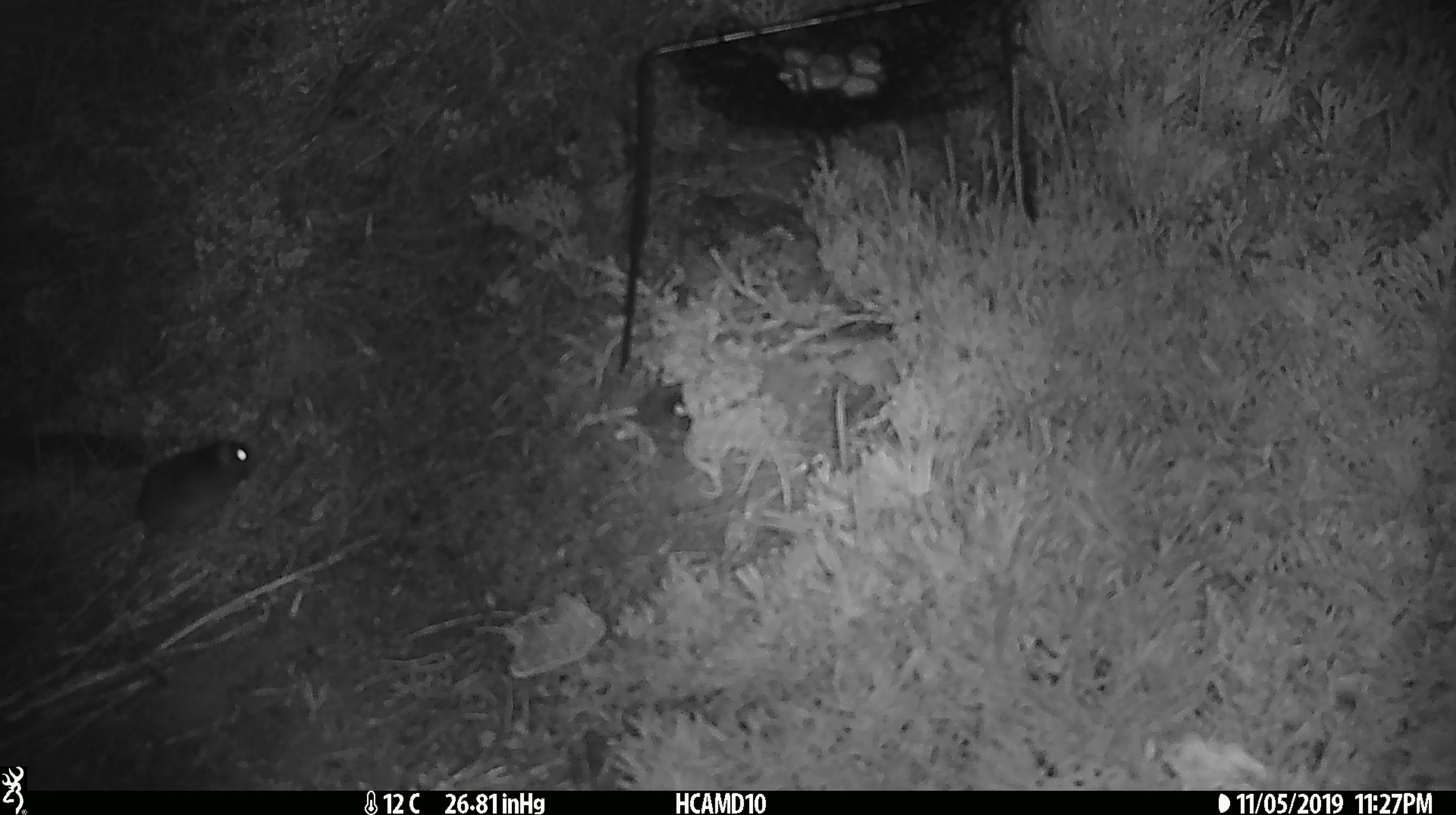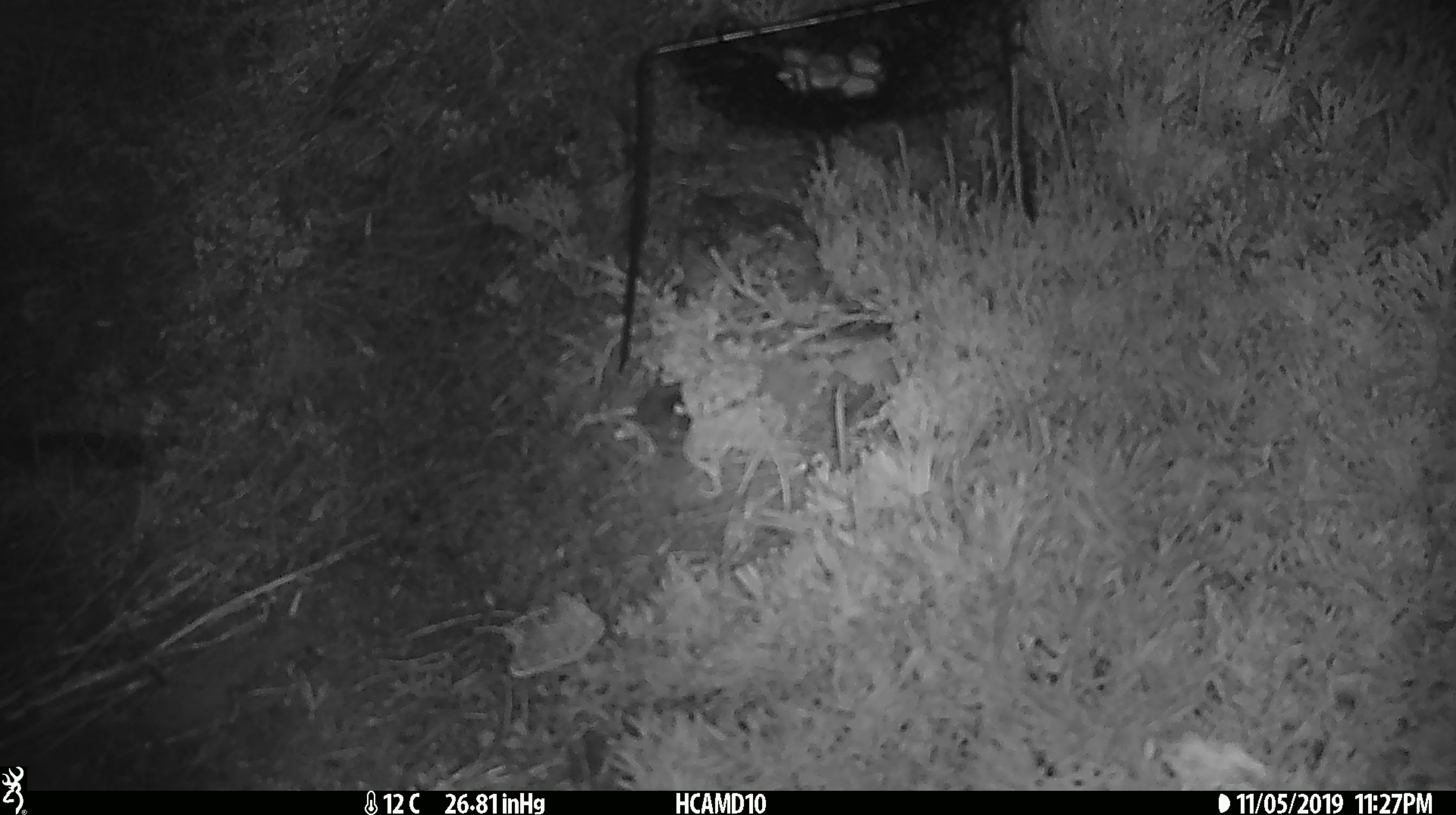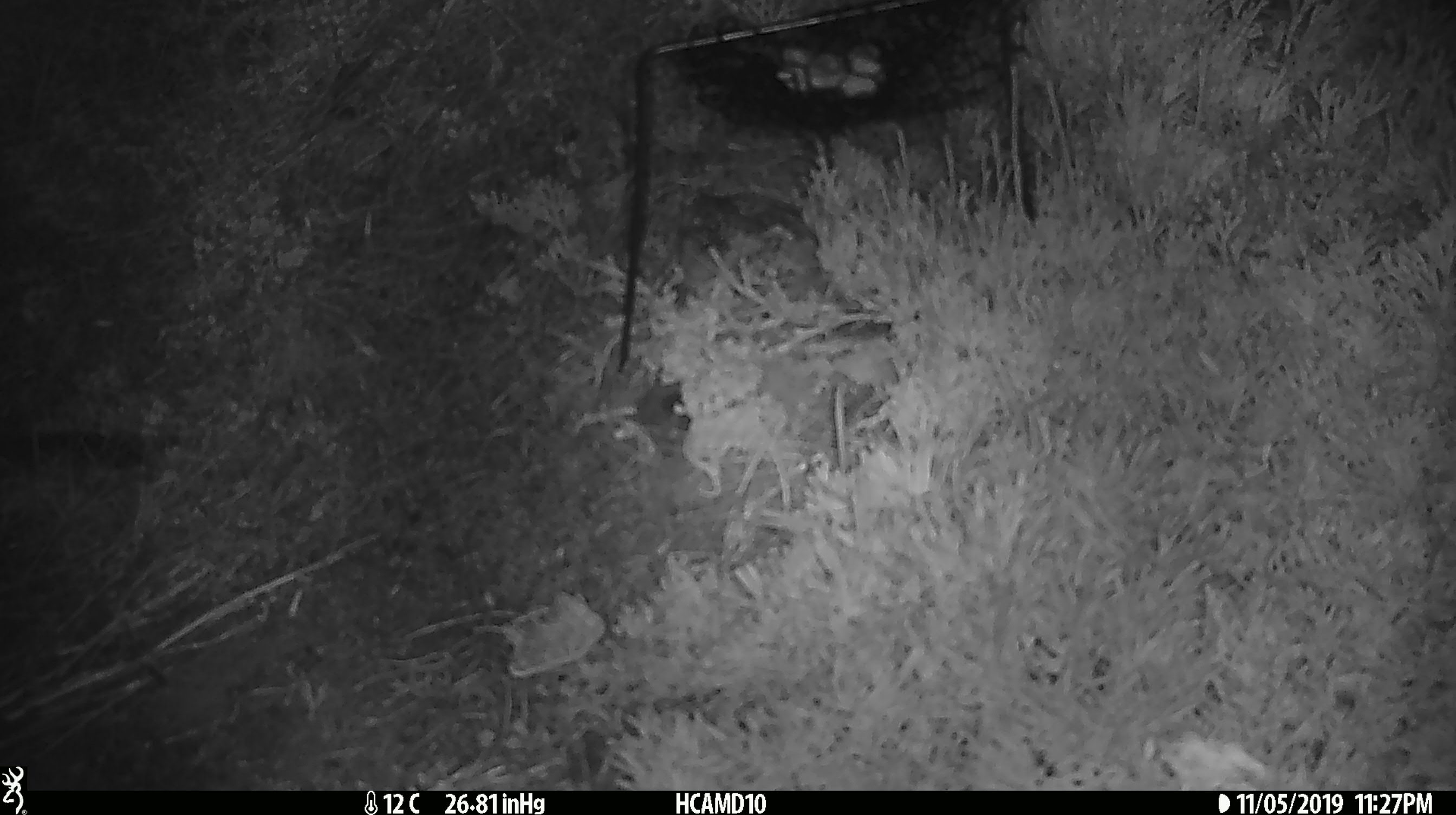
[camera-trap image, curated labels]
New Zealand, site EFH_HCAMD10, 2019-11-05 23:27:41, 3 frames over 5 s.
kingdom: Animalia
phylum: Chordata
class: Mammalia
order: Rodentia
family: Muridae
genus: Mus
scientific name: Mus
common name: mouse